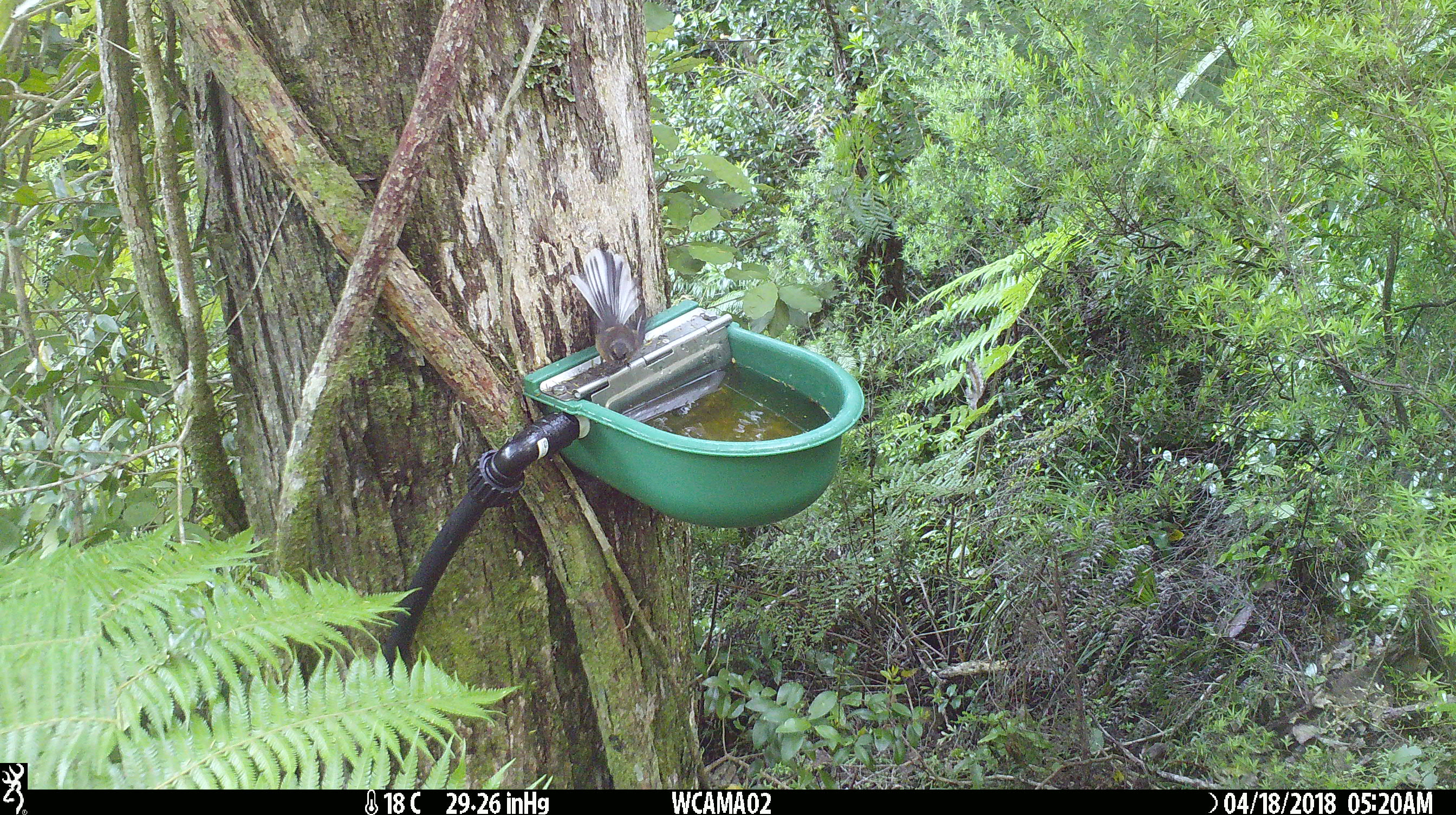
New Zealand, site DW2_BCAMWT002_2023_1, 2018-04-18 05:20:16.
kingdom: Animalia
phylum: Chordata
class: Aves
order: Passeriformes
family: Rhipiduridae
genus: Rhipidura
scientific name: Rhipidura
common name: fantails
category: fantail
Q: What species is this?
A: Fantail (fantails) (Rhipidura).